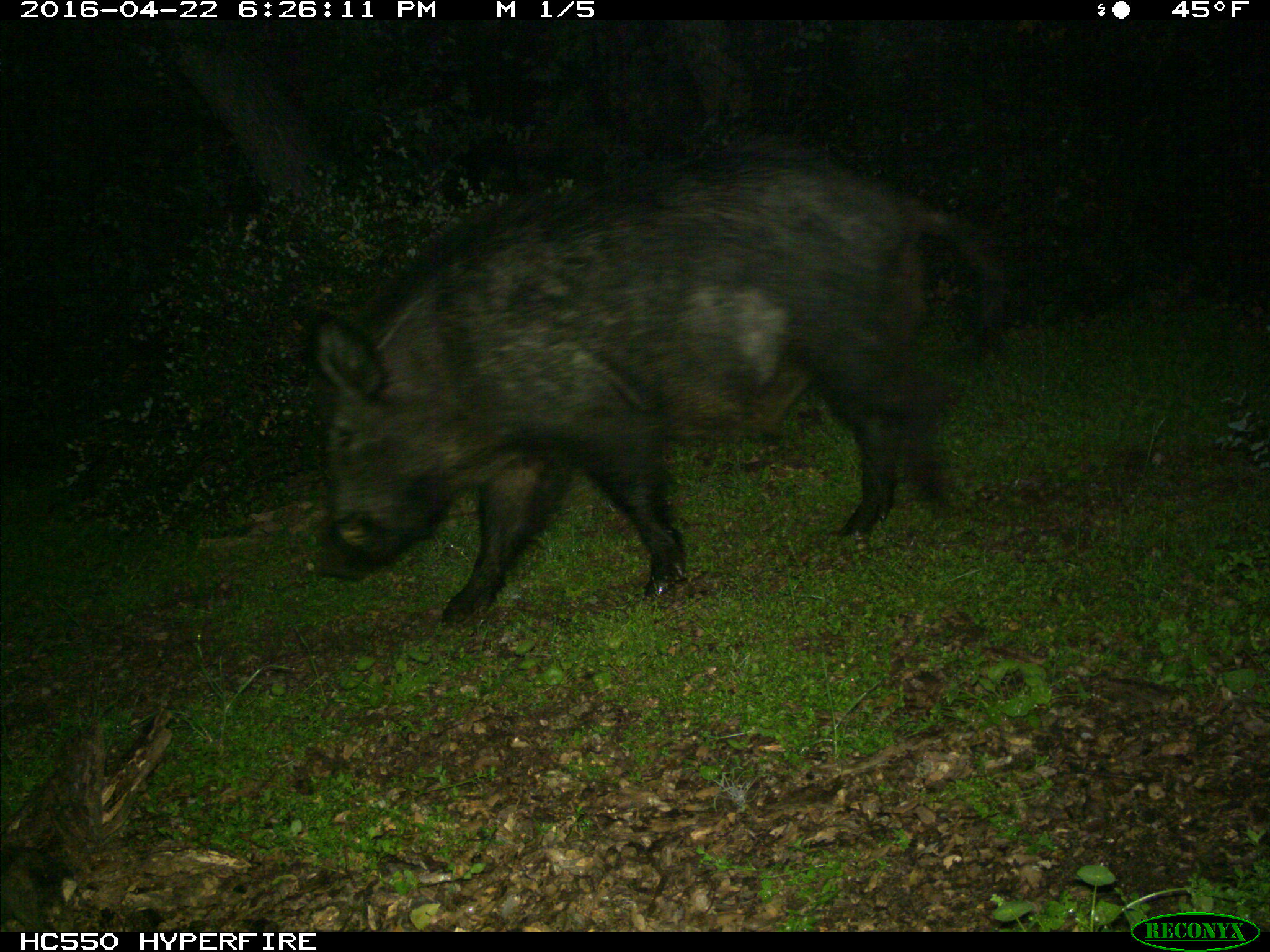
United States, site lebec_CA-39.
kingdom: Animalia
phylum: Chordata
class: Mammalia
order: Artiodactyla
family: Suidae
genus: Sus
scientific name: Sus scrofa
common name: wild boar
Sus scrofa (wild boar).